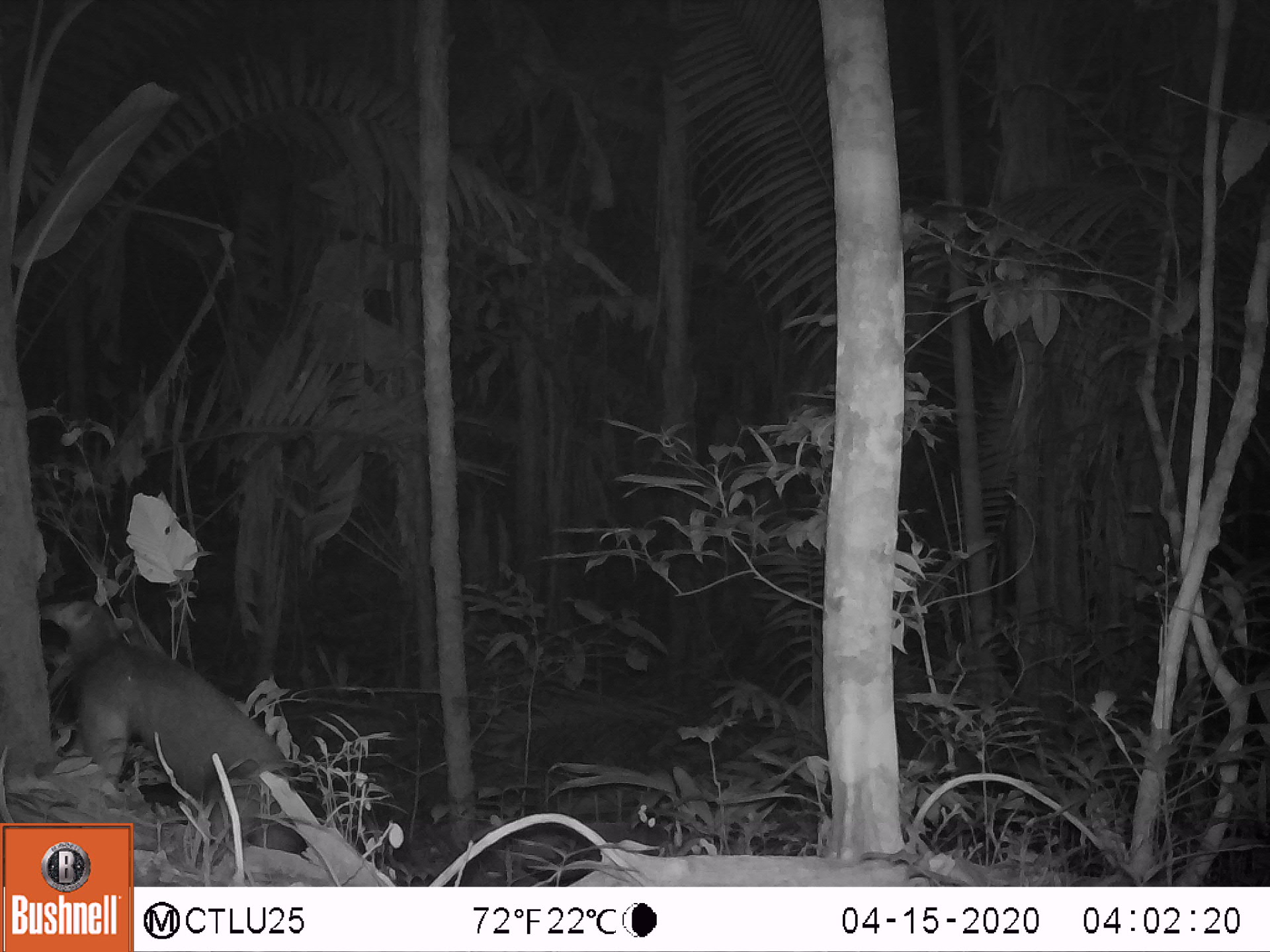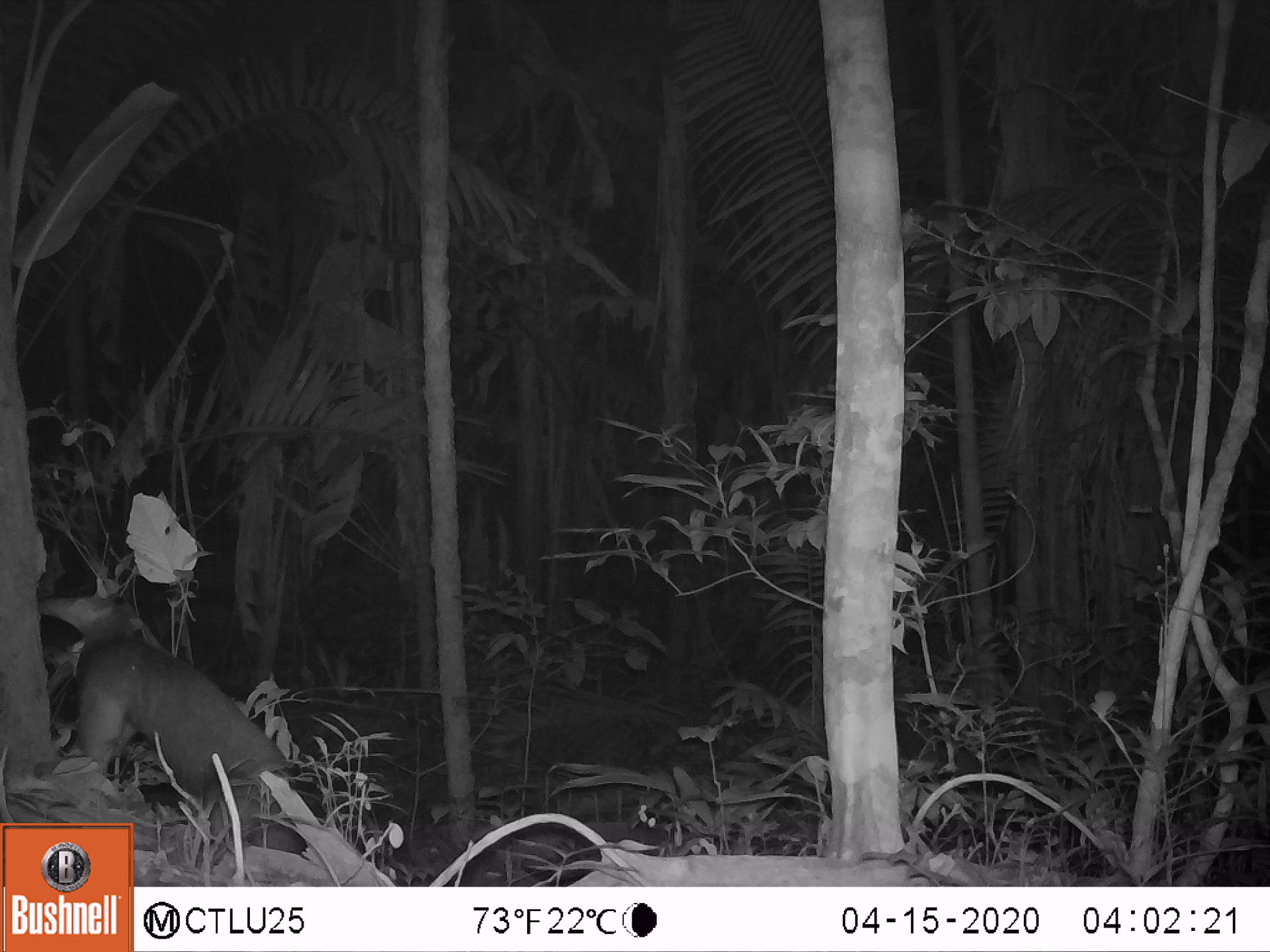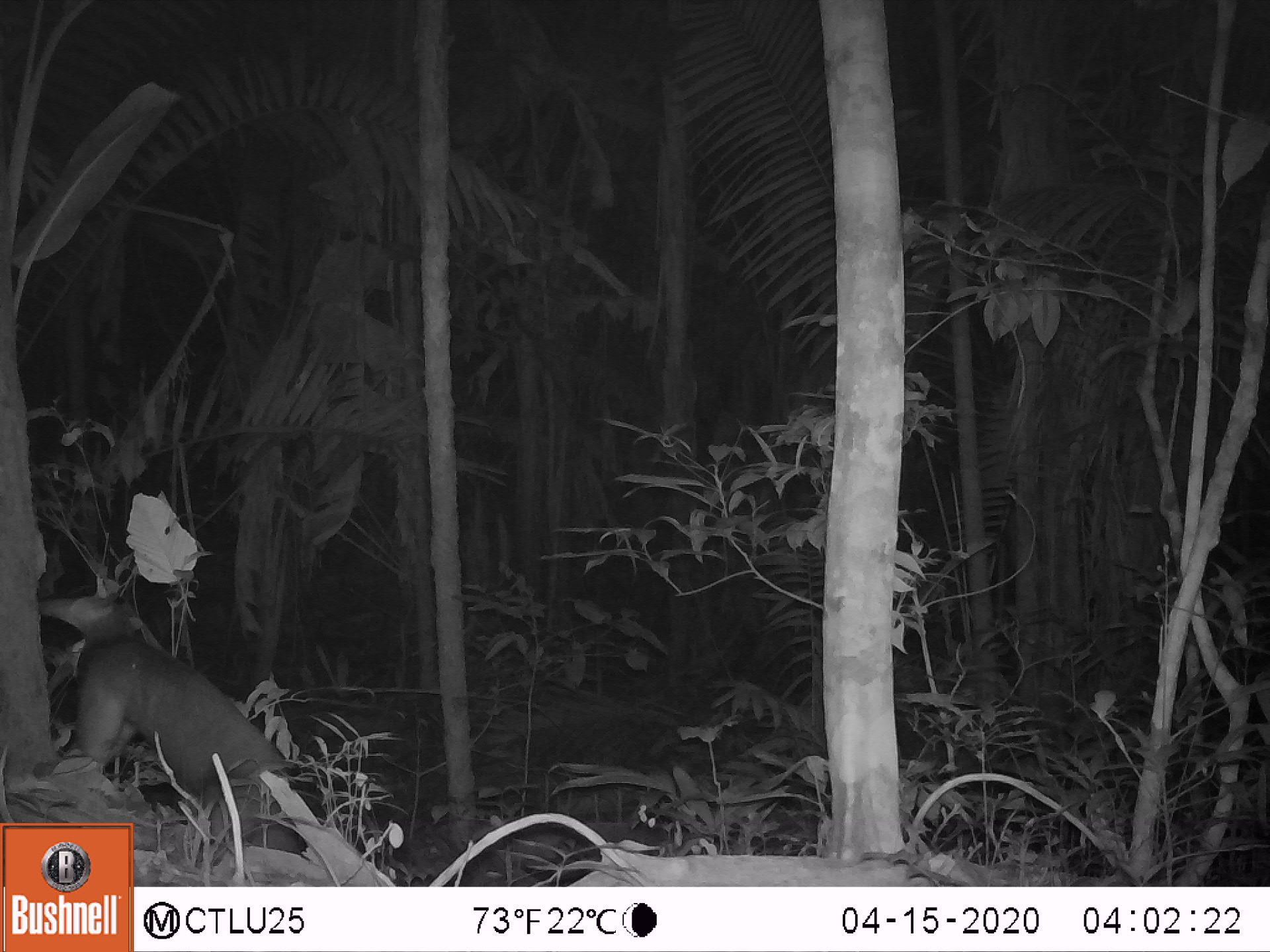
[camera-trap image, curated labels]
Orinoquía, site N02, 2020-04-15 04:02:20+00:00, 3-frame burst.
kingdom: Animalia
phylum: Chordata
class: Mammalia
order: Pilosa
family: Myrmecophagidae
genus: Tamandua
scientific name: Tamandua tetradactyla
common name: southern tamandua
Southern tamandua (Tamandua tetradactyla).